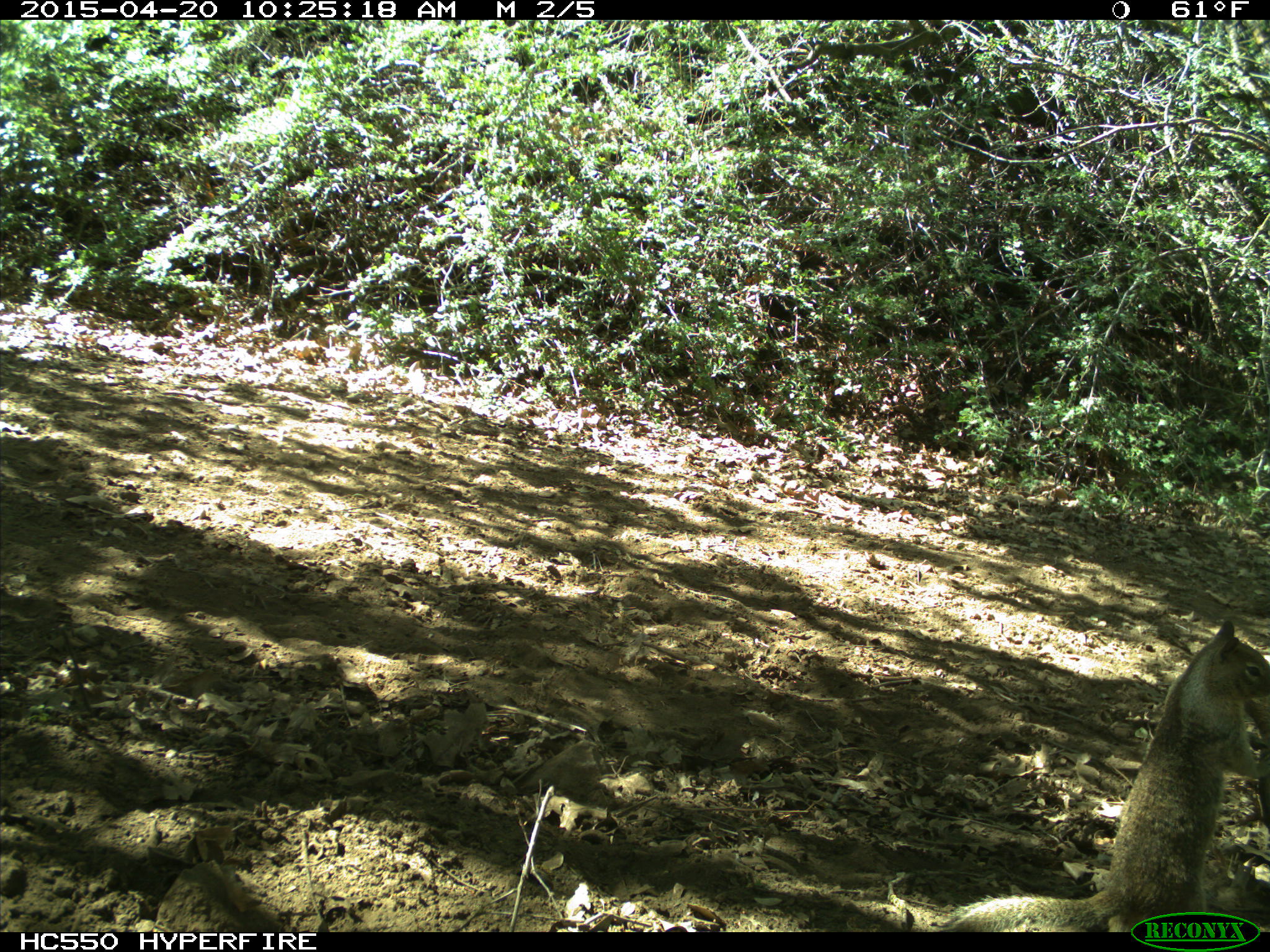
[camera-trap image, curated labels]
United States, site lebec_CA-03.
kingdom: Animalia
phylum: Chordata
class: Mammalia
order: Rodentia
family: Sciuridae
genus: Otospermophilus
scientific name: Otospermophilus beecheyi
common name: california ground squirrel